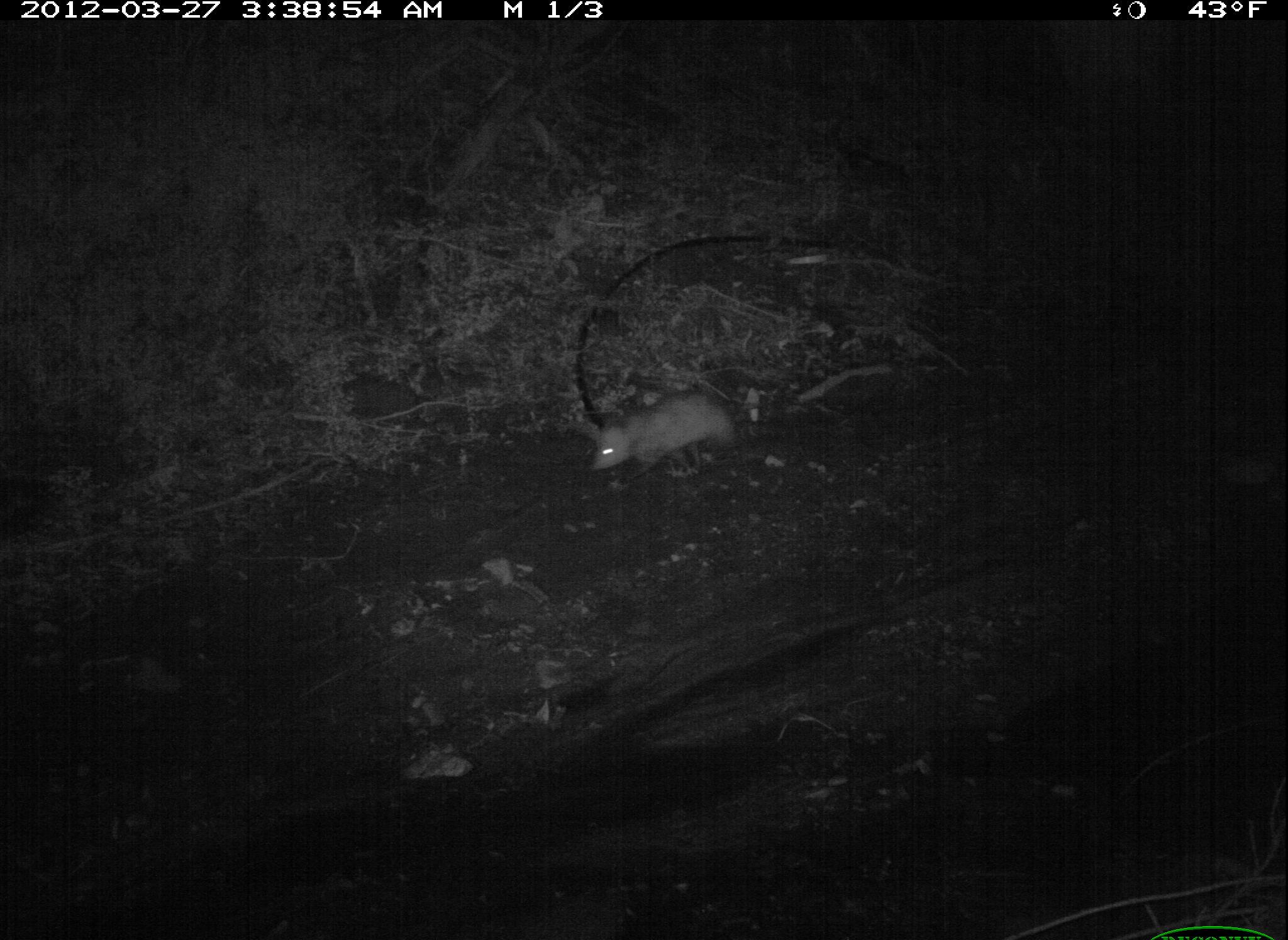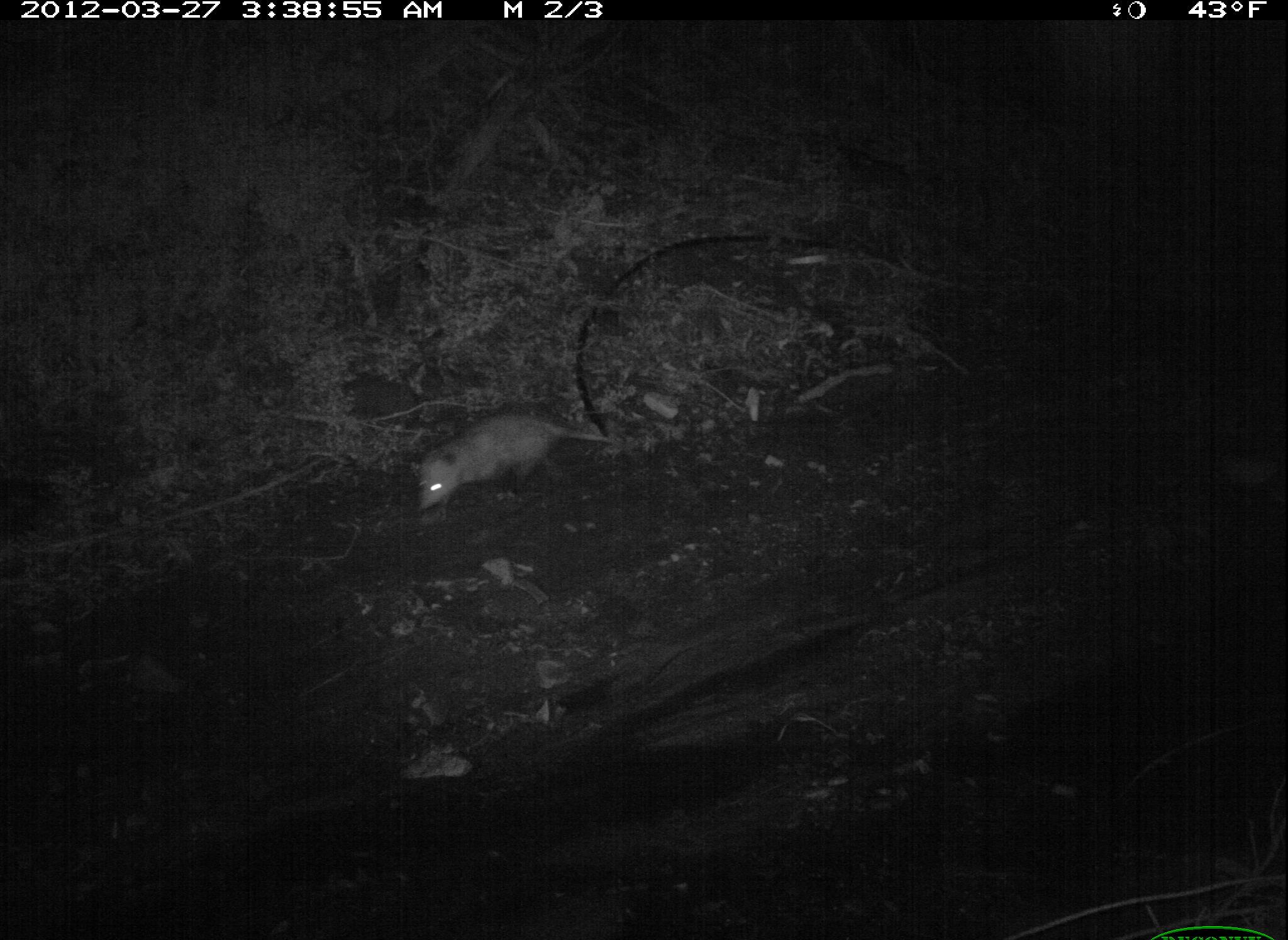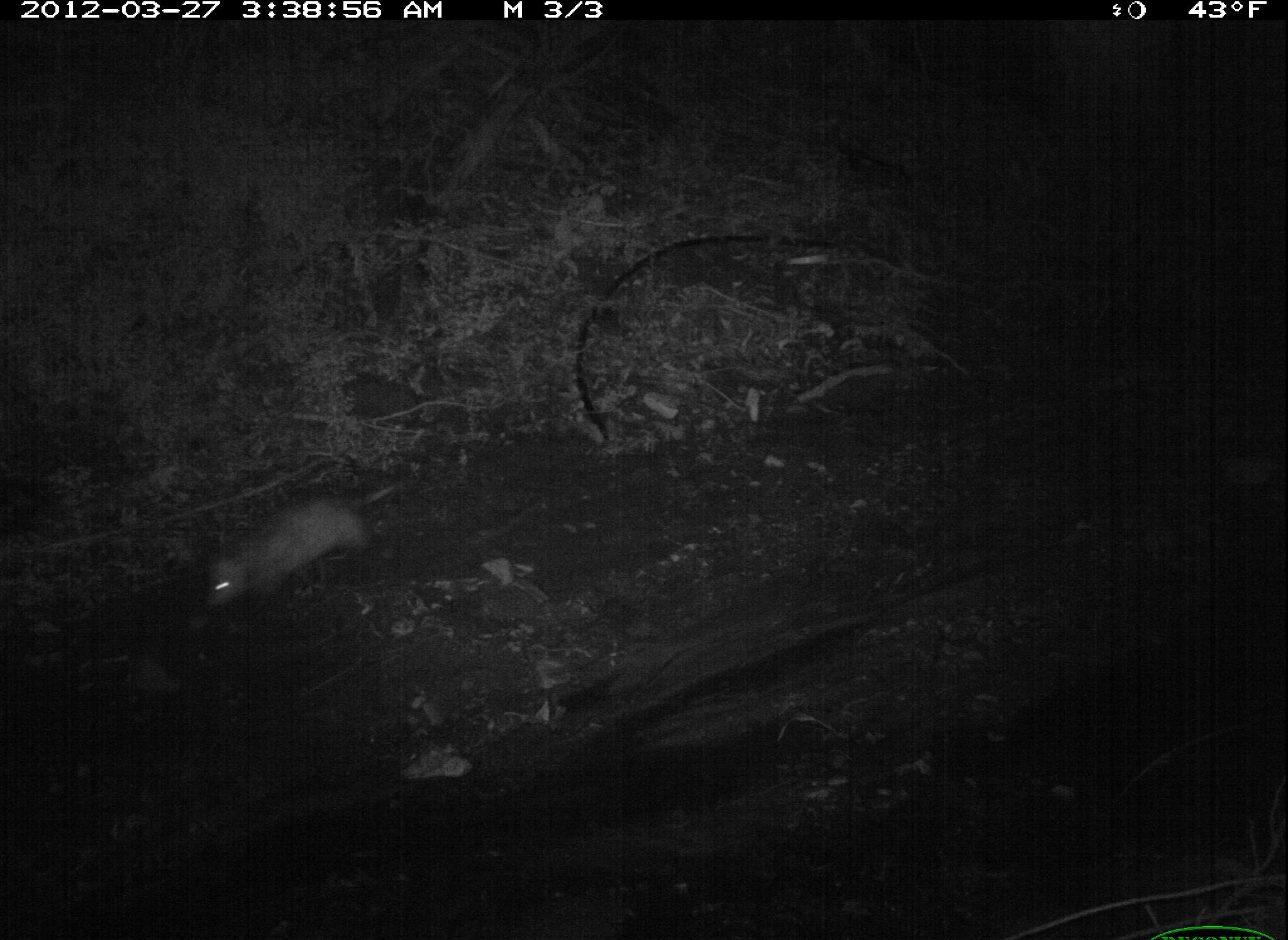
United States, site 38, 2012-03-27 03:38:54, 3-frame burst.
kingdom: Animalia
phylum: Chordata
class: Mammalia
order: Didelphimorphia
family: Didelphidae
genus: Didelphis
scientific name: Didelphis virginiana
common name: virginia opossum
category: opossum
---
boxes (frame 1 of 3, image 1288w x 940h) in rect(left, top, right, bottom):
opossum: rect(584, 393, 752, 488)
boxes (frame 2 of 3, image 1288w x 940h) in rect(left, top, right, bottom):
opossum: rect(407, 406, 628, 514)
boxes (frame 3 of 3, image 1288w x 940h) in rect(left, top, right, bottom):
opossum: rect(190, 467, 415, 622)